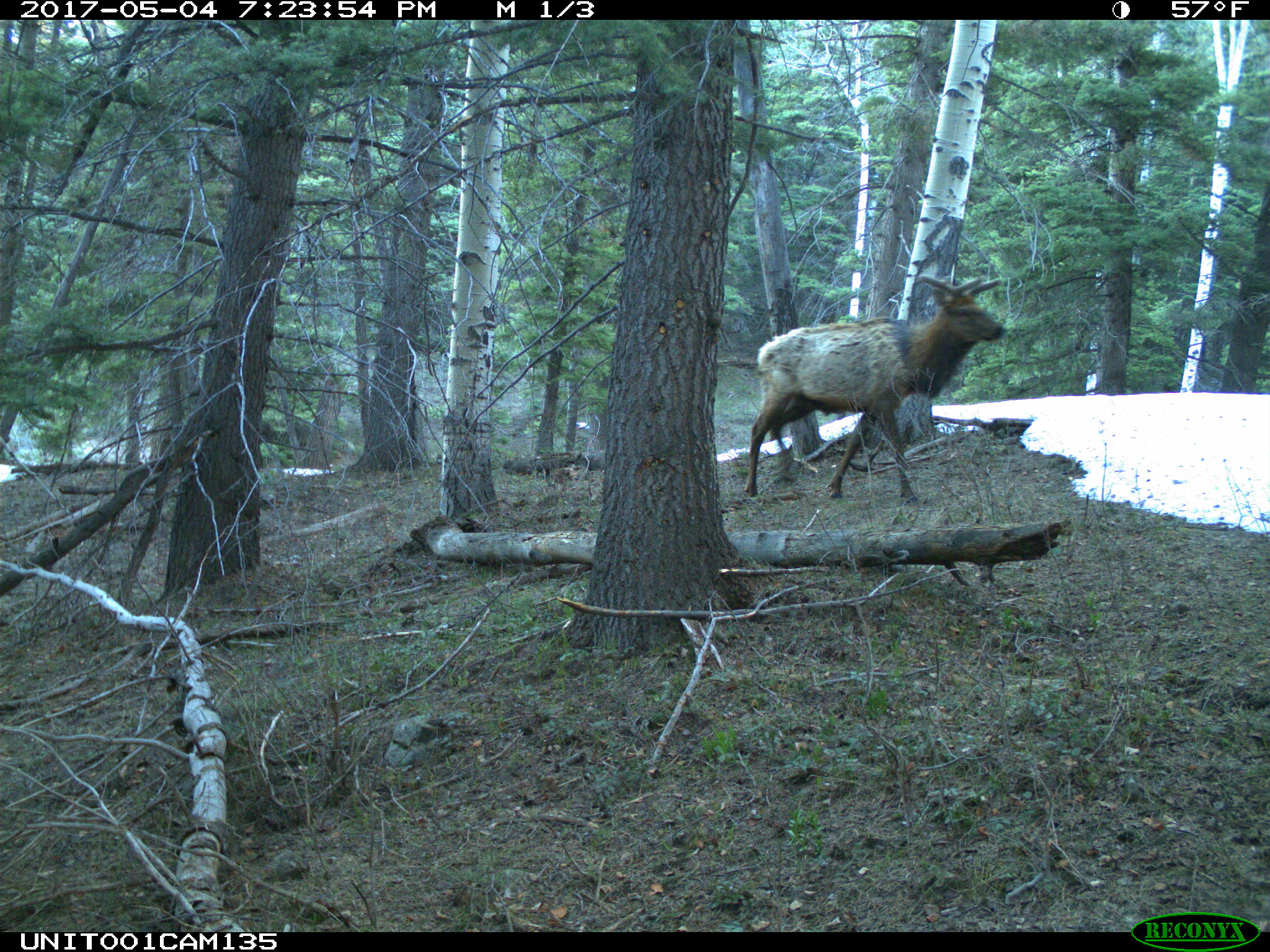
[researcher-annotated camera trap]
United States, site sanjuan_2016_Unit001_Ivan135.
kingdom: Animalia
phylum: Chordata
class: Mammalia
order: Artiodactyla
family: Cervidae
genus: Cervus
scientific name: Cervus elaphus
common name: red deer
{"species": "Cervus elaphus (red deer)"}